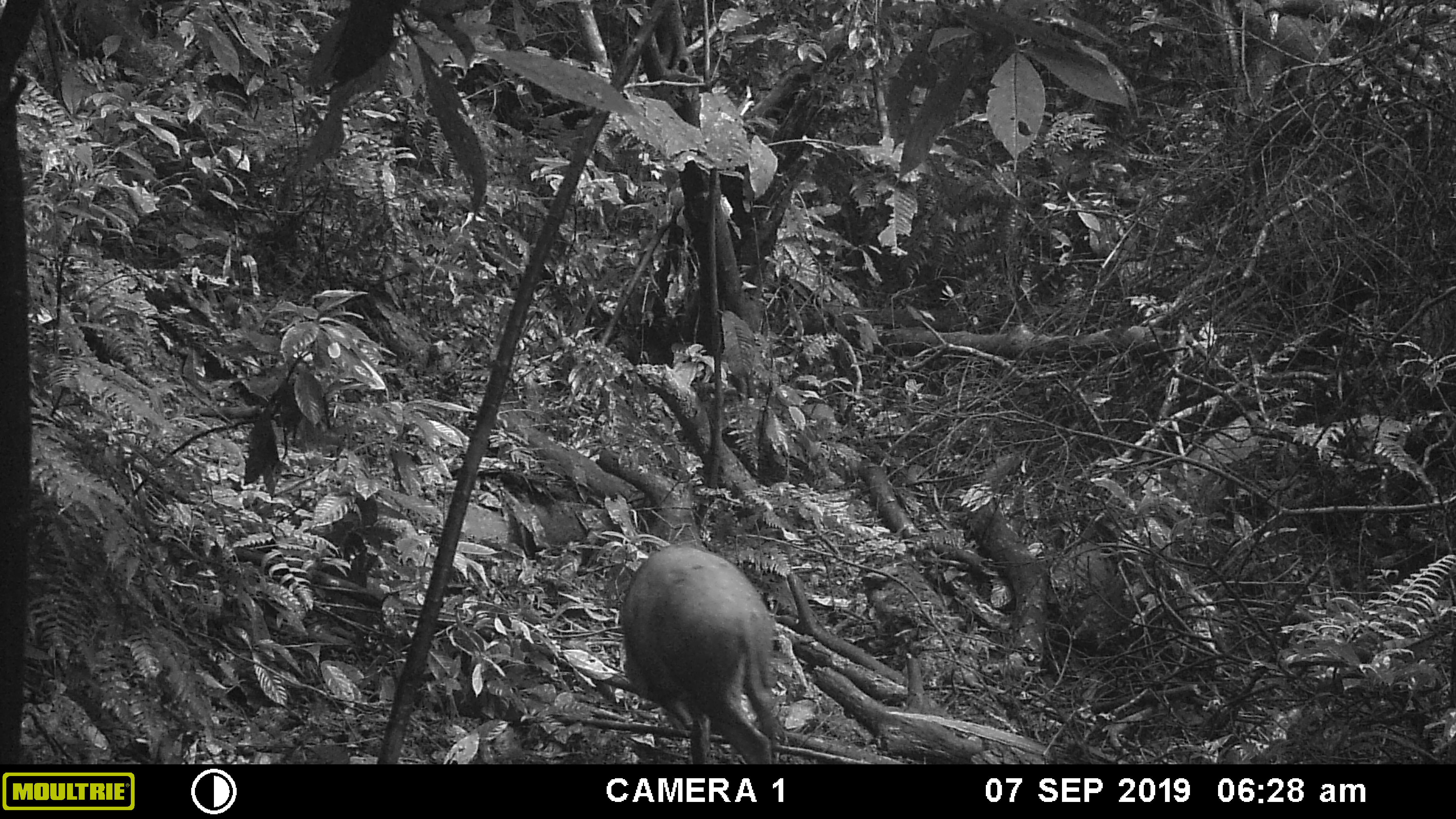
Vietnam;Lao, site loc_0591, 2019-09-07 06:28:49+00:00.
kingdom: Animalia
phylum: Chordata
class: Mammalia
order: Artiodactyla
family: Suidae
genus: Sus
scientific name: Sus scrofa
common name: eurasian wild pig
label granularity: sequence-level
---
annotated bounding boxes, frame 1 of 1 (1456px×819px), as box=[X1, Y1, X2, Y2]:
eurasian wild pig: box=[619, 544, 784, 763]